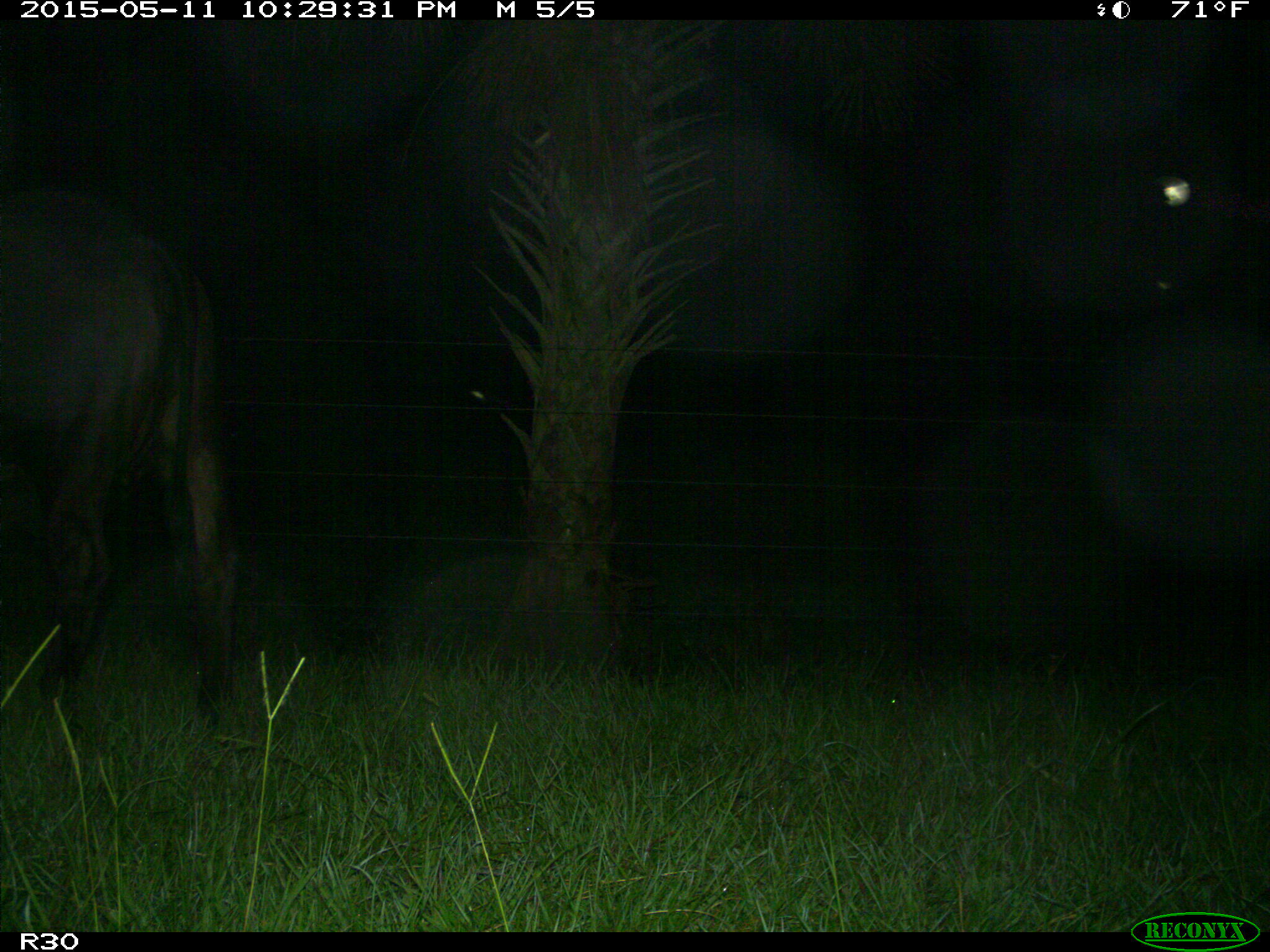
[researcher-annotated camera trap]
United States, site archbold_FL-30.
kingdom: Animalia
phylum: Chordata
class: Mammalia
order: Artiodactyla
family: Bovidae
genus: Bos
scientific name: Bos taurus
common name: domestic cow